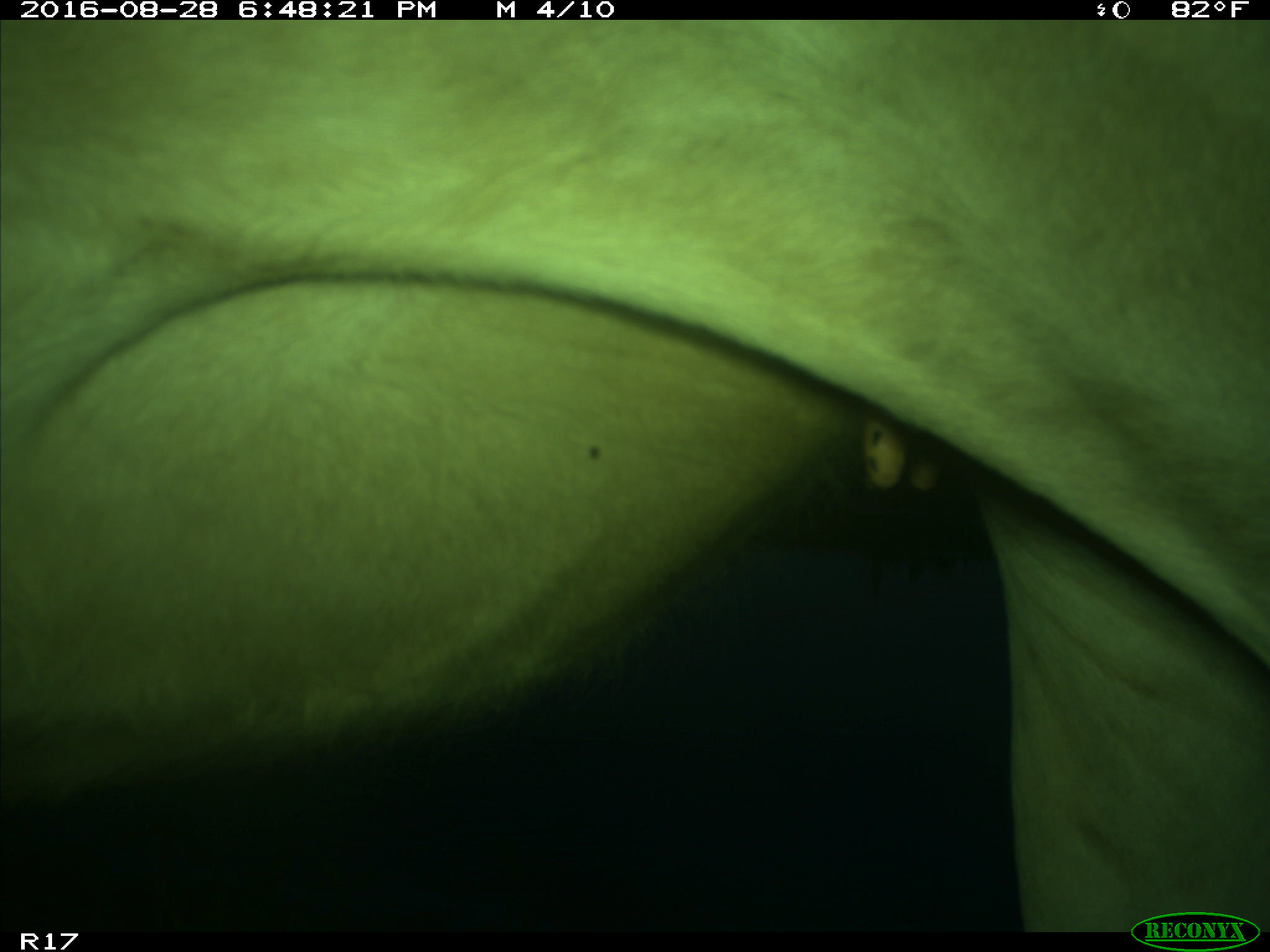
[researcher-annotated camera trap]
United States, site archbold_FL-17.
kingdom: Animalia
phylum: Chordata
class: Mammalia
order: Artiodactyla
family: Bovidae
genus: Bos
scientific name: Bos taurus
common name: domestic cow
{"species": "Bos taurus (domestic cow)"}